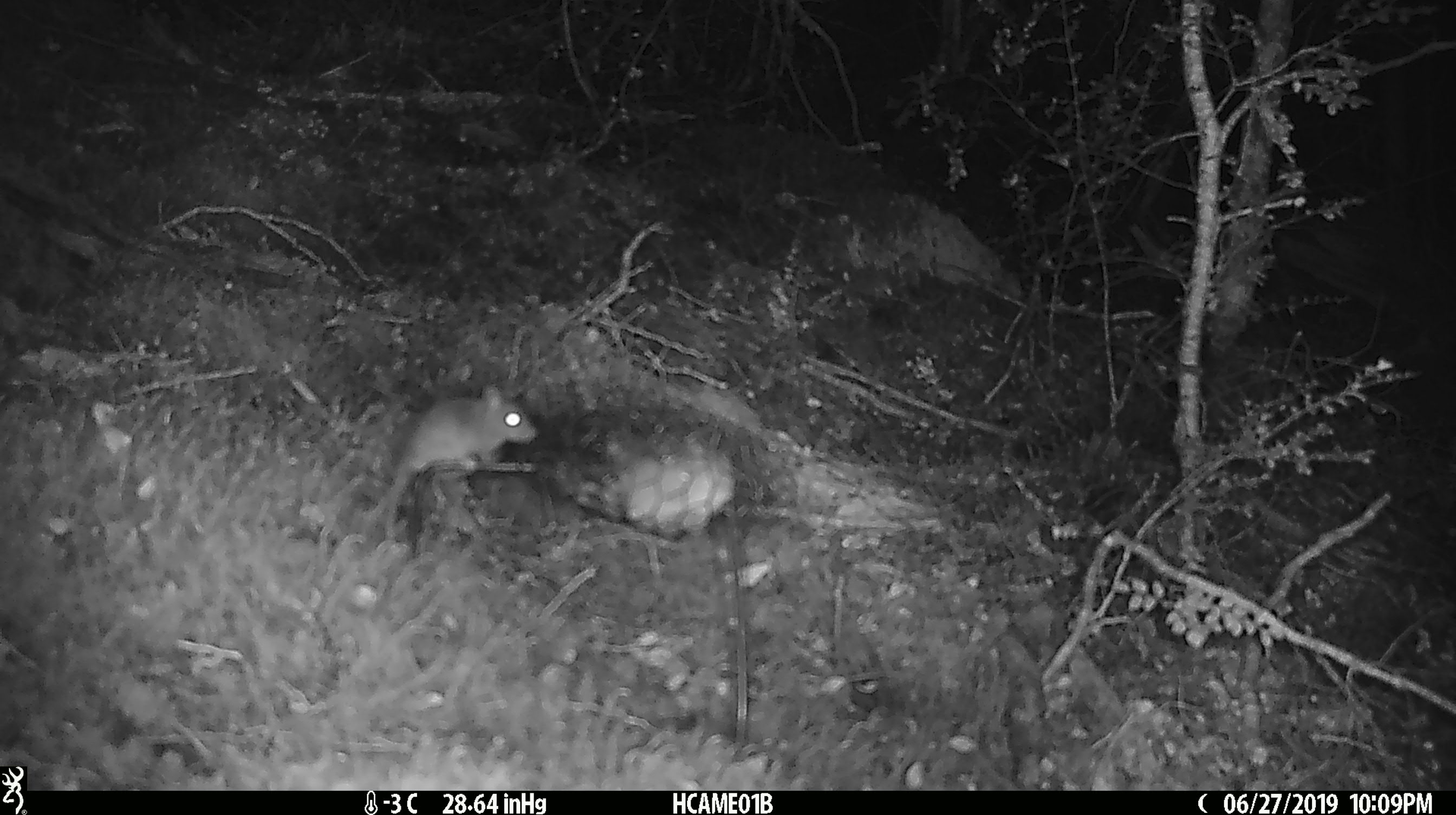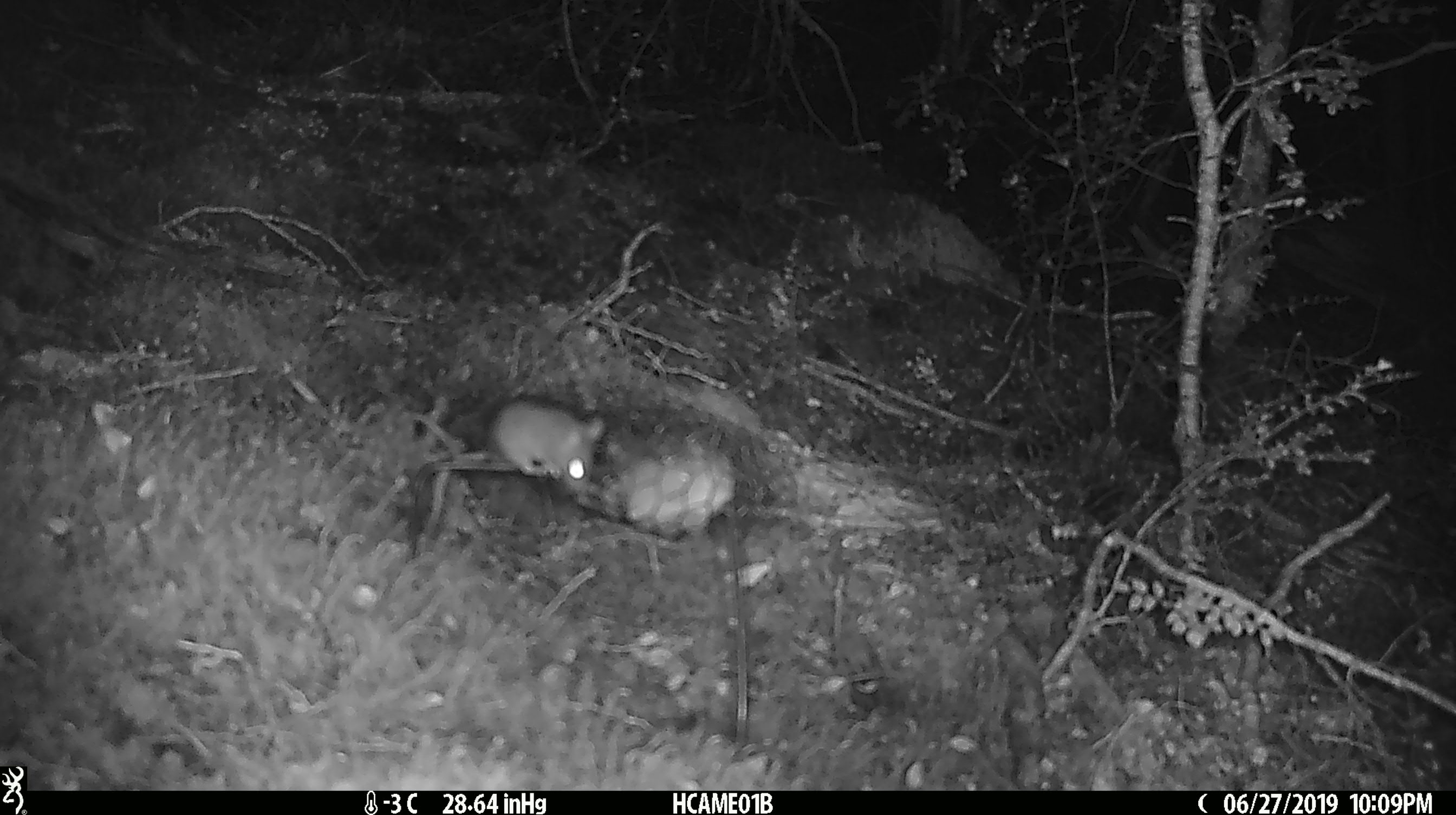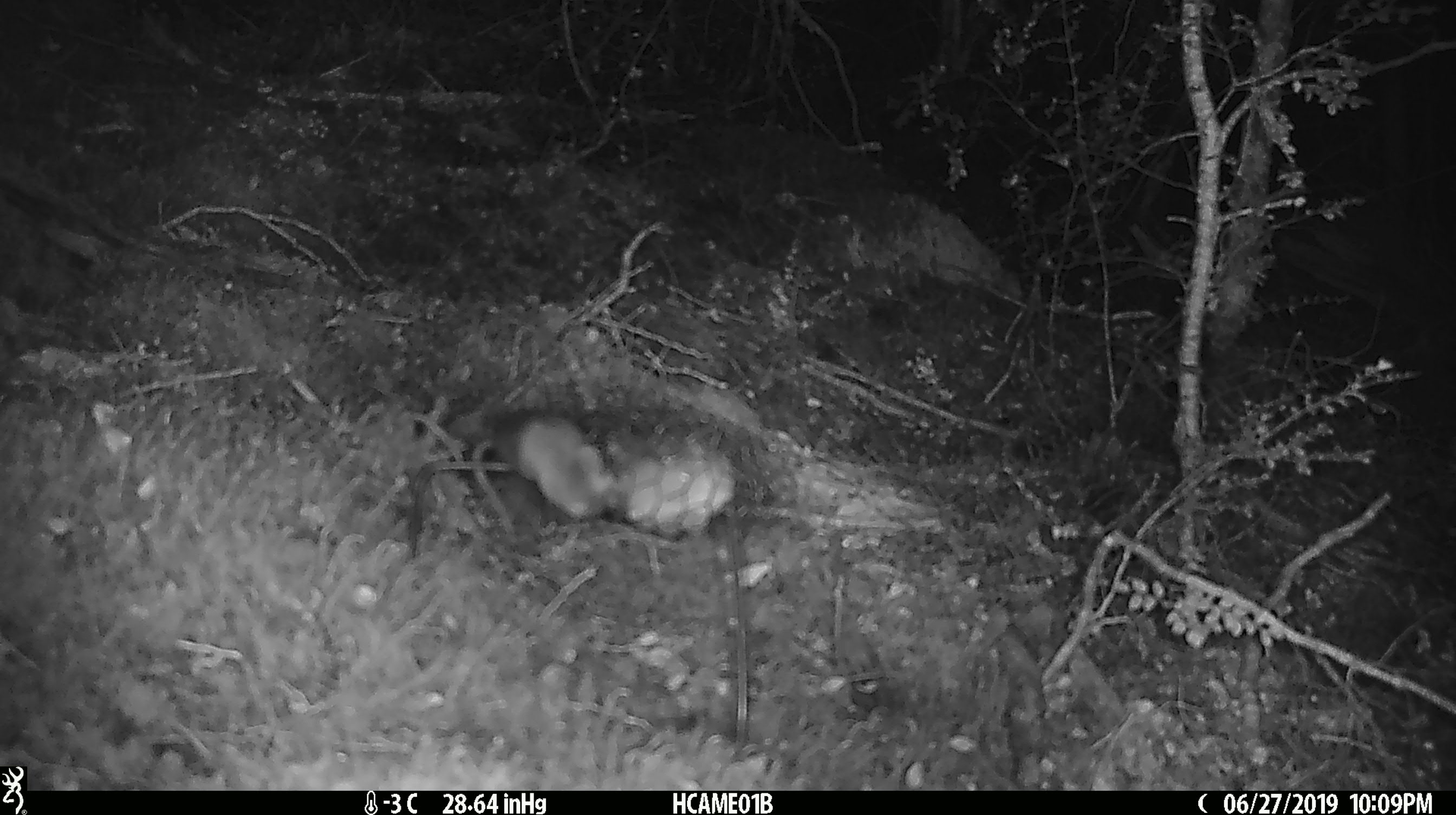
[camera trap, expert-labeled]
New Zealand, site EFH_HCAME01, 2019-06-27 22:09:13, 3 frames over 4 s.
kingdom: Animalia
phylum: Chordata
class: Mammalia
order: Rodentia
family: Muridae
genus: Mus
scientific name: Mus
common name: mouse